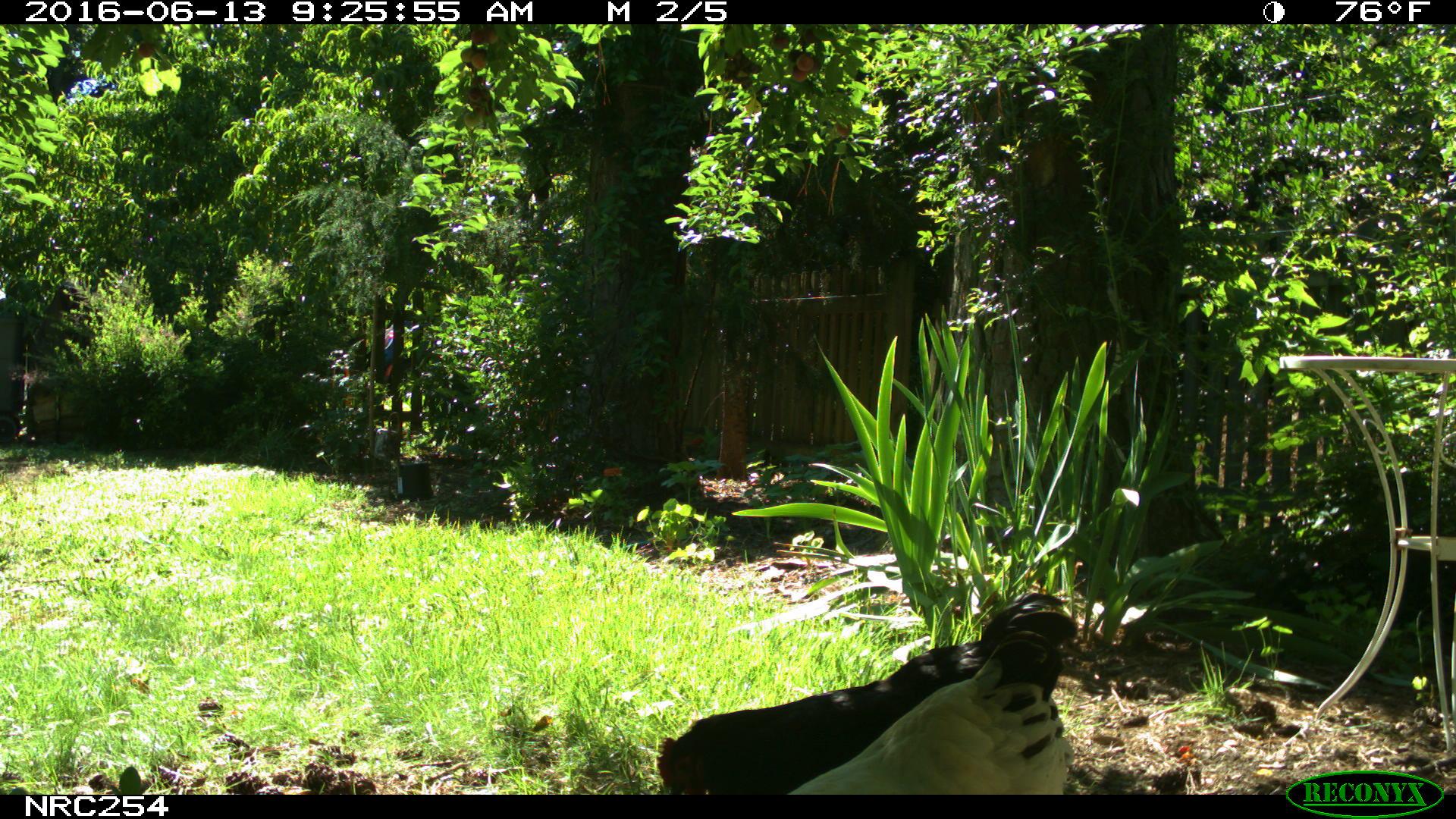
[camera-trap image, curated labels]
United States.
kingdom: Animalia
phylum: Chordata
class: Aves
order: Galliformes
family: Phasianidae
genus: Gallus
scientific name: Gallus gallus domesticus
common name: domestic chicken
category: Chicken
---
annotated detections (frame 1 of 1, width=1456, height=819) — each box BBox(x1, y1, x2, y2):
Chicken: BBox(657, 584, 1076, 797); BBox(773, 606, 1080, 800)